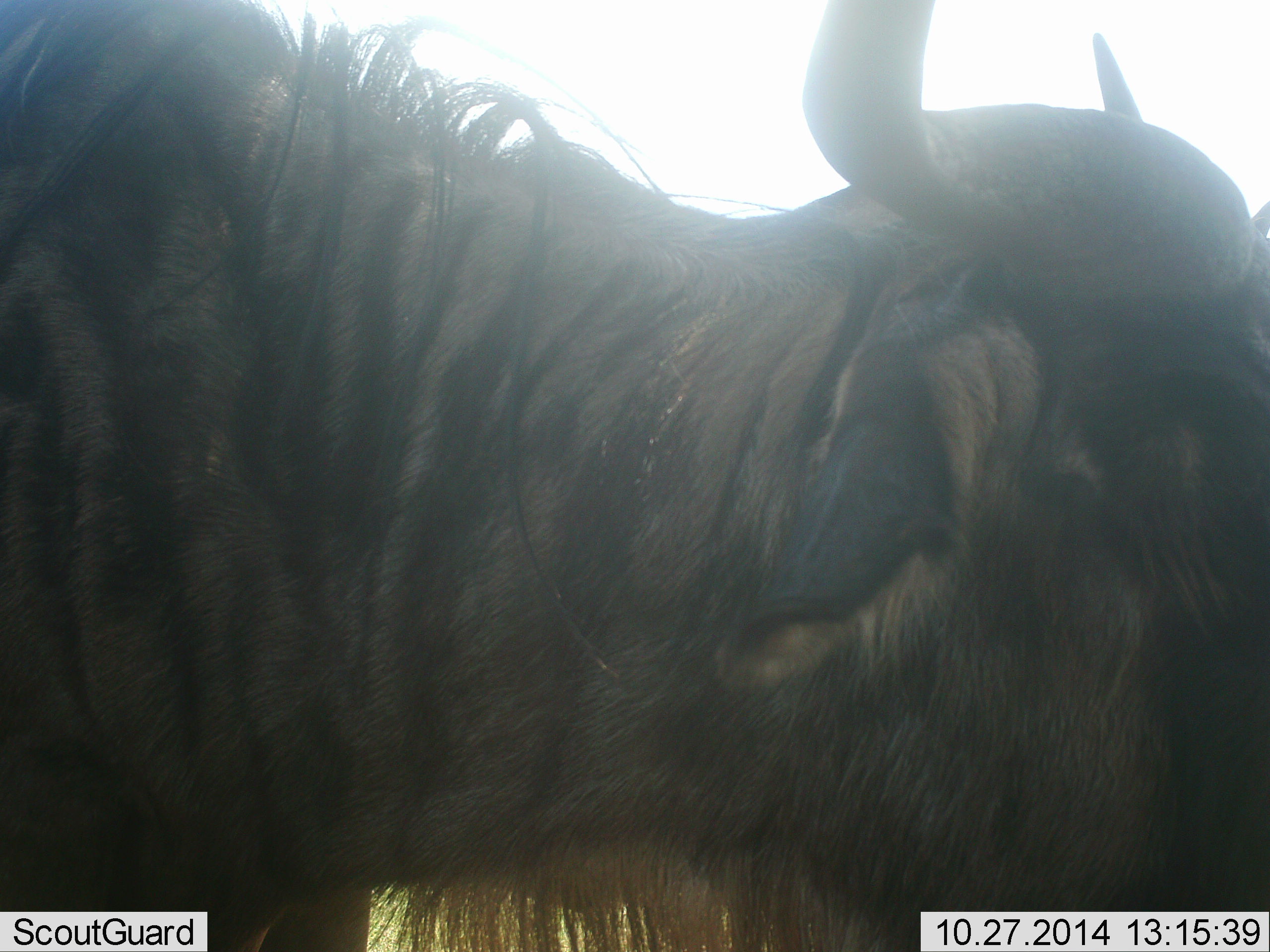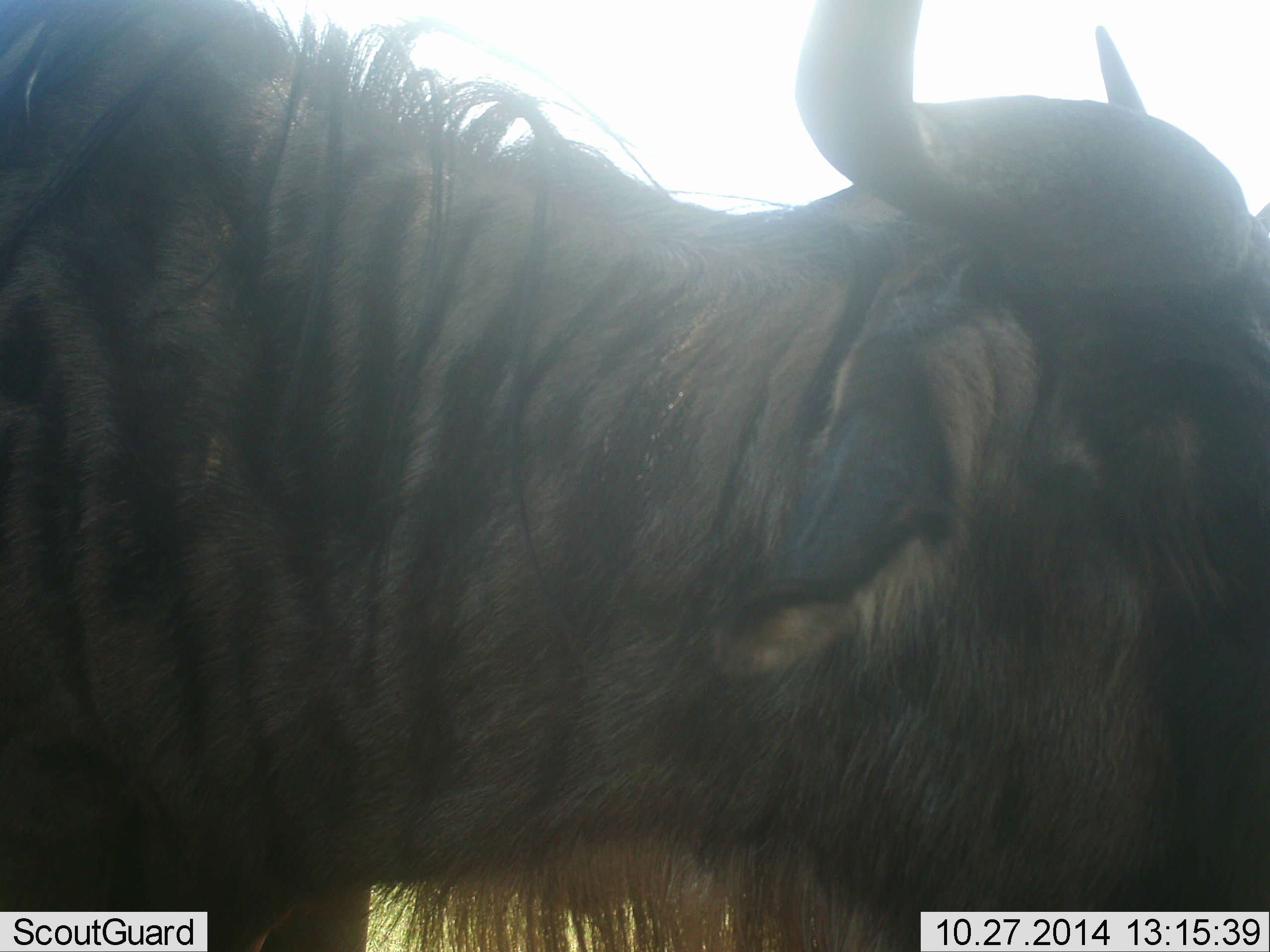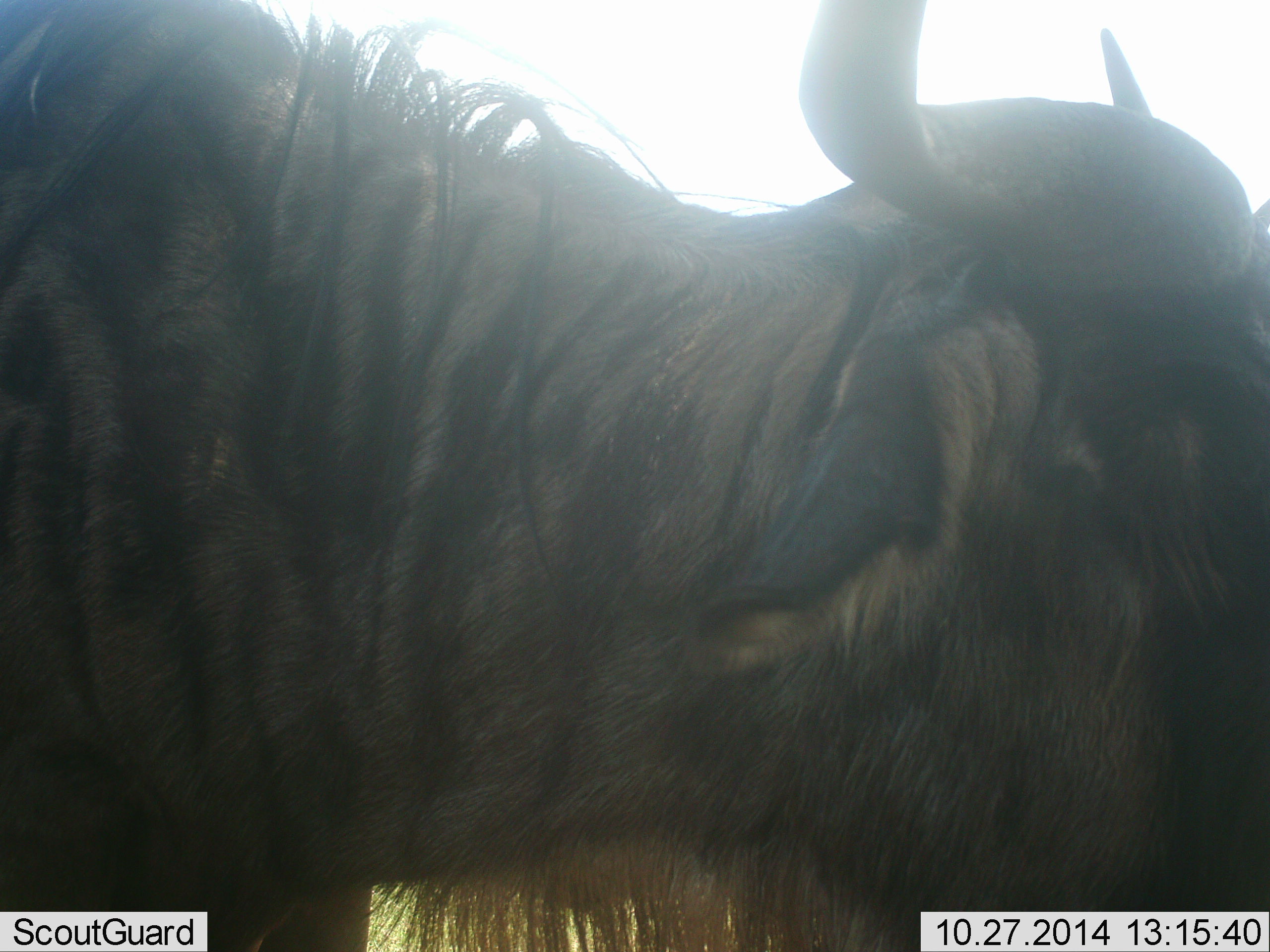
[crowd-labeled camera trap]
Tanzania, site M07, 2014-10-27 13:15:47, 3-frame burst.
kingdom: Animalia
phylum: Chordata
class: Mammalia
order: Artiodactyla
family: Bovidae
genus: Connochaetes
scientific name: Connochaetes taurinus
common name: blue wildebeest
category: wildebeest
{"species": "wildebeest (blue wildebeest) (Connochaetes taurinus)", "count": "1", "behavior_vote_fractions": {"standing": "80%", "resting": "0%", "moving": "0%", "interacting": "10%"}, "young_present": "0%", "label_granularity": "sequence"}